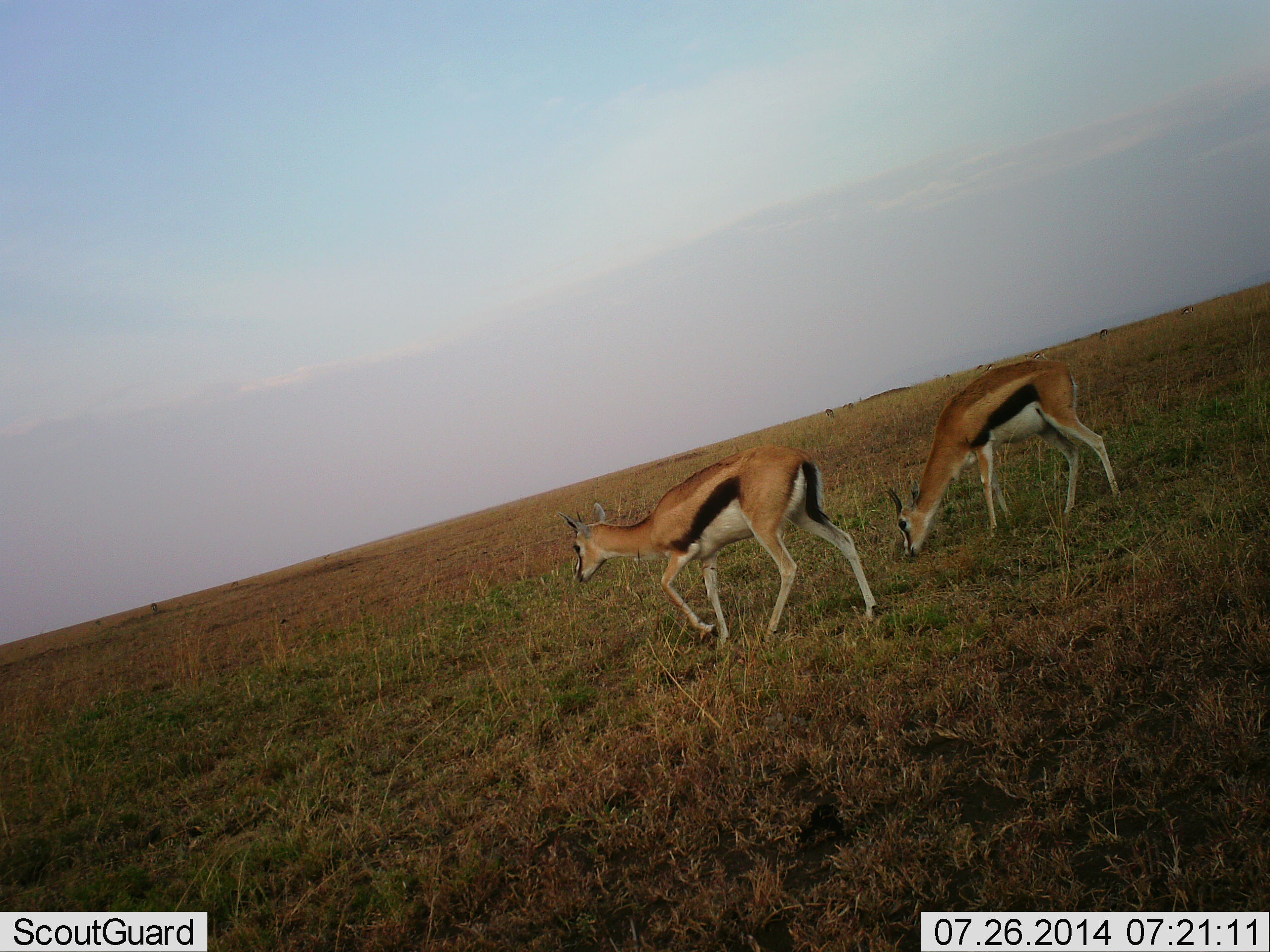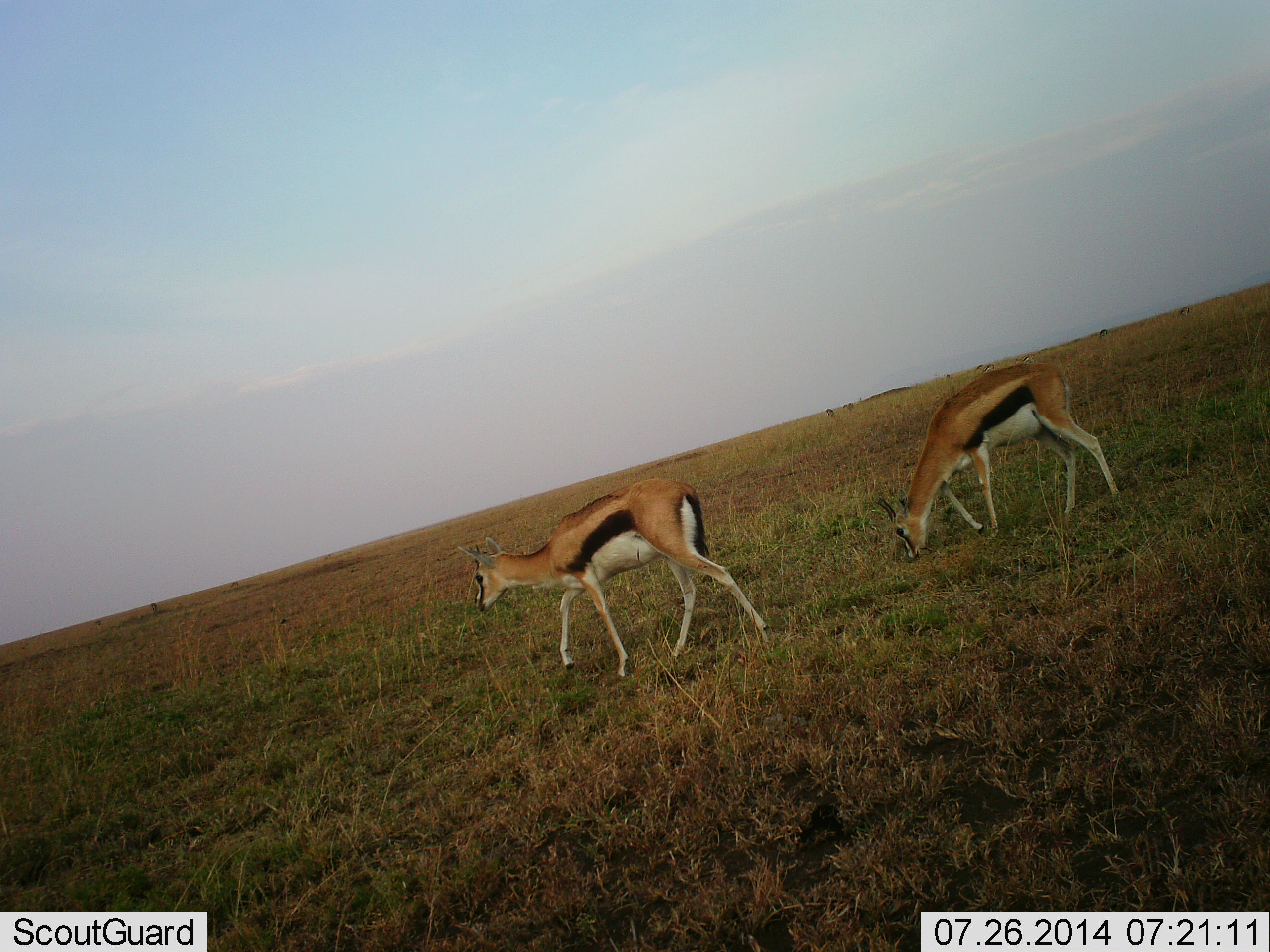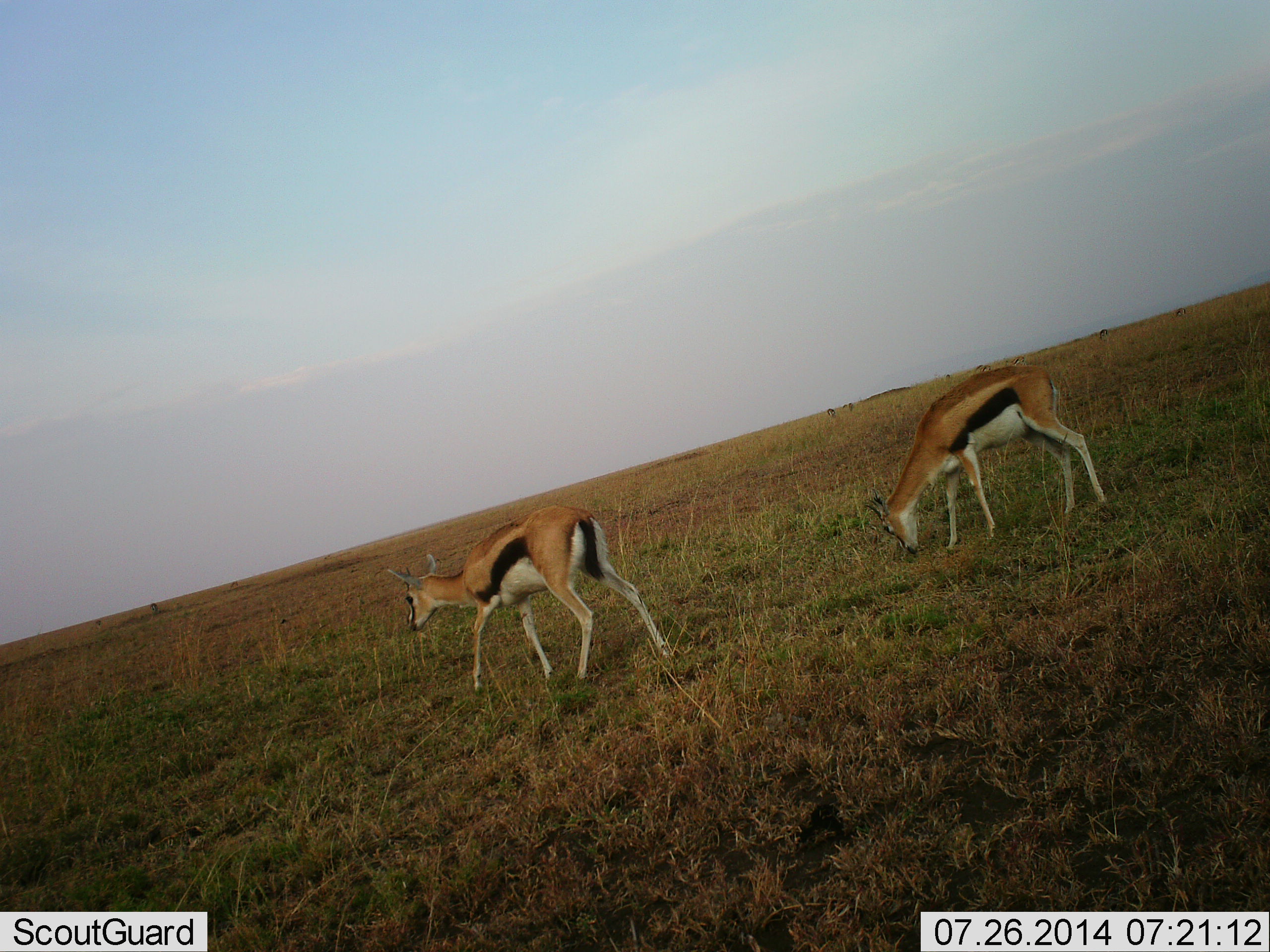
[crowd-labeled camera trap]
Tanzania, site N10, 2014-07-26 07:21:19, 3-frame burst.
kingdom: Animalia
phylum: Chordata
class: Mammalia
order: Artiodactyla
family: Bovidae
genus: Eudorcas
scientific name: Eudorcas thomsonii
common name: thomson's gazelle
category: gazellethomsons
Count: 2.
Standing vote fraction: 40%.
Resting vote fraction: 0%.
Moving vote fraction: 70%.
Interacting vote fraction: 0%.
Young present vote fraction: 0%.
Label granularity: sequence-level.